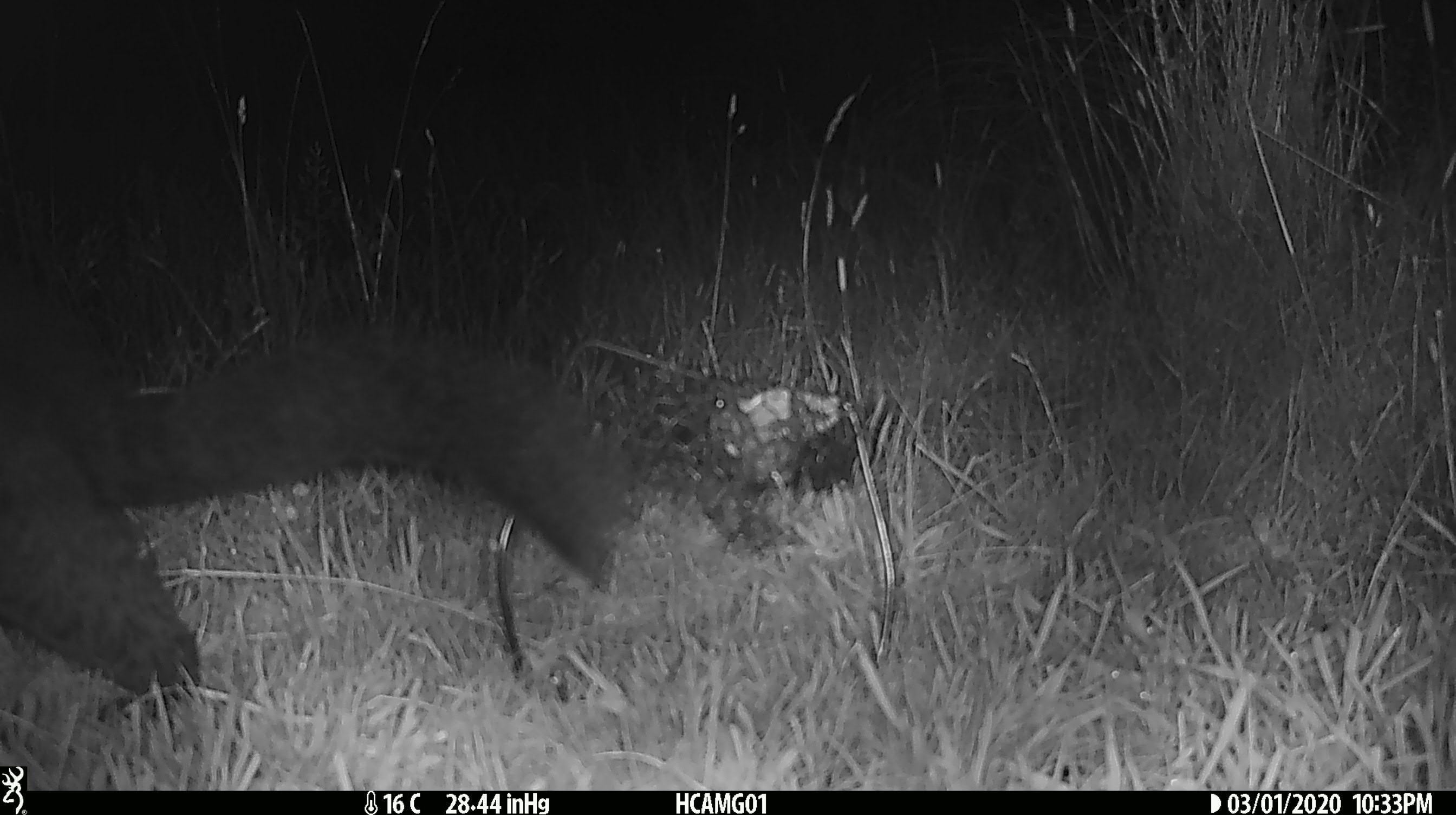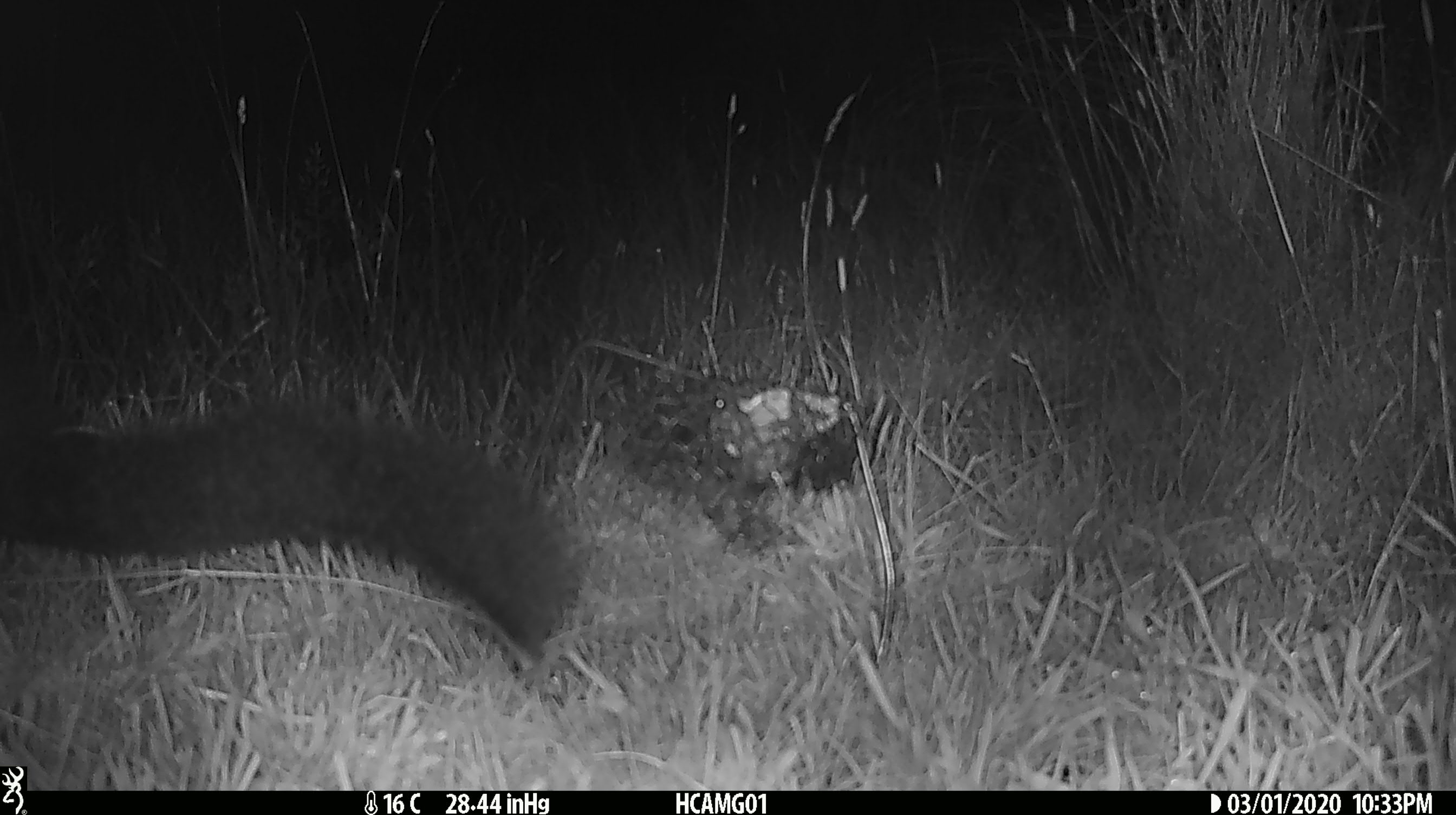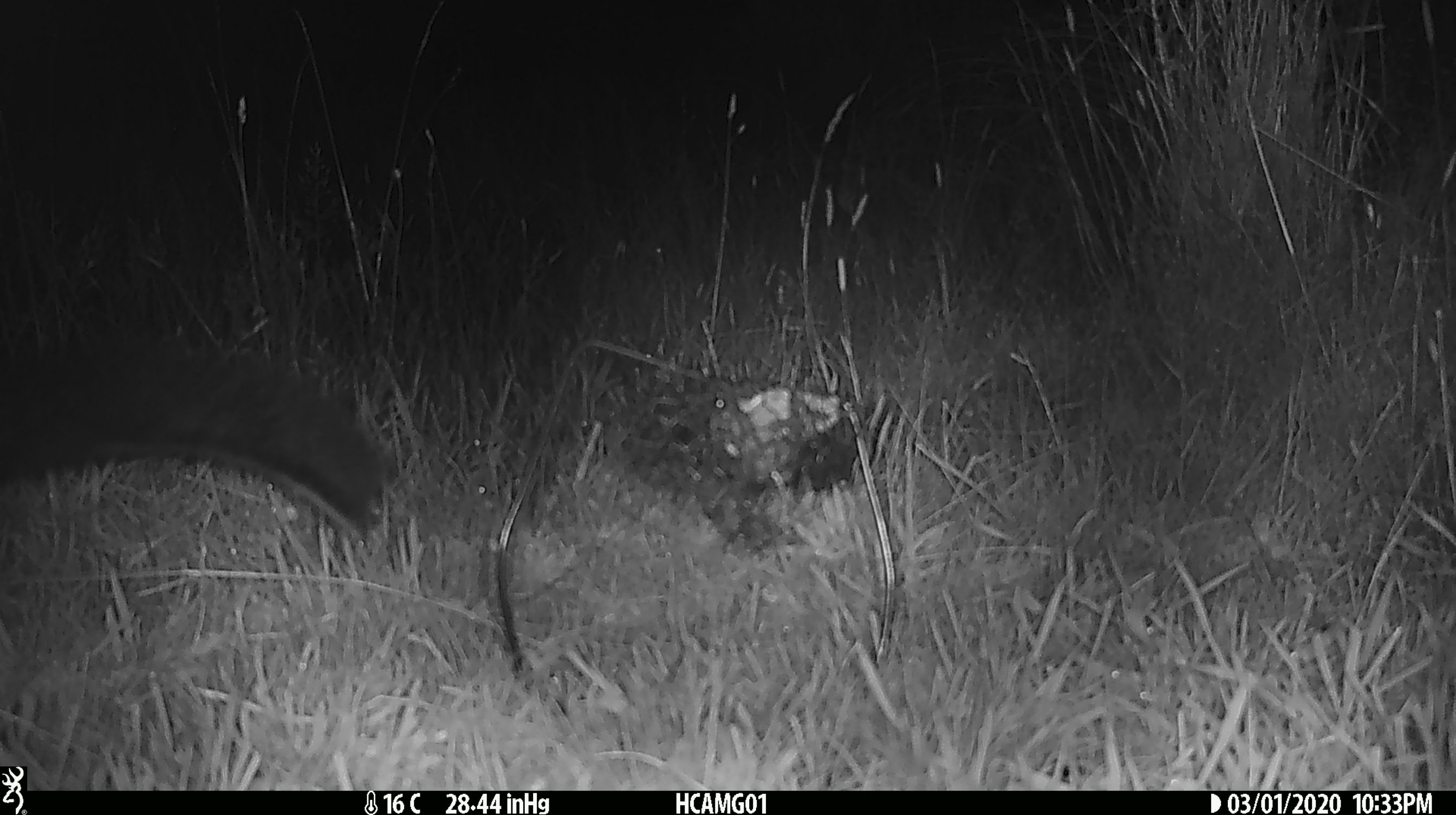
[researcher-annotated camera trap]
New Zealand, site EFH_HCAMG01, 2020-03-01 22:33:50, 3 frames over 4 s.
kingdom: Animalia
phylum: Chordata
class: Mammalia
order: Diprotodontia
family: Phalangeridae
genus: Trichosurus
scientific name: Trichosurus vulpecula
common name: common brushtail possum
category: possum